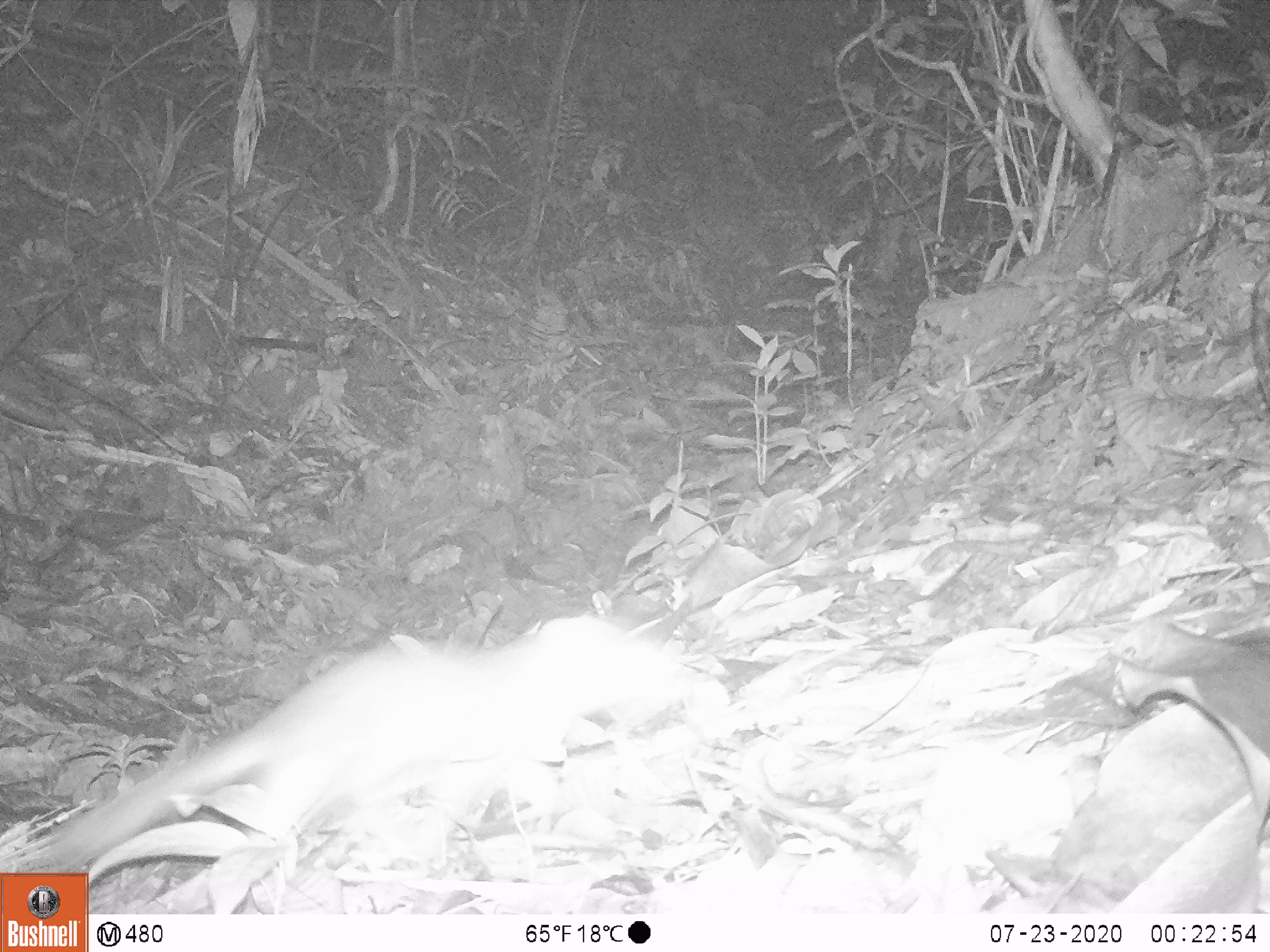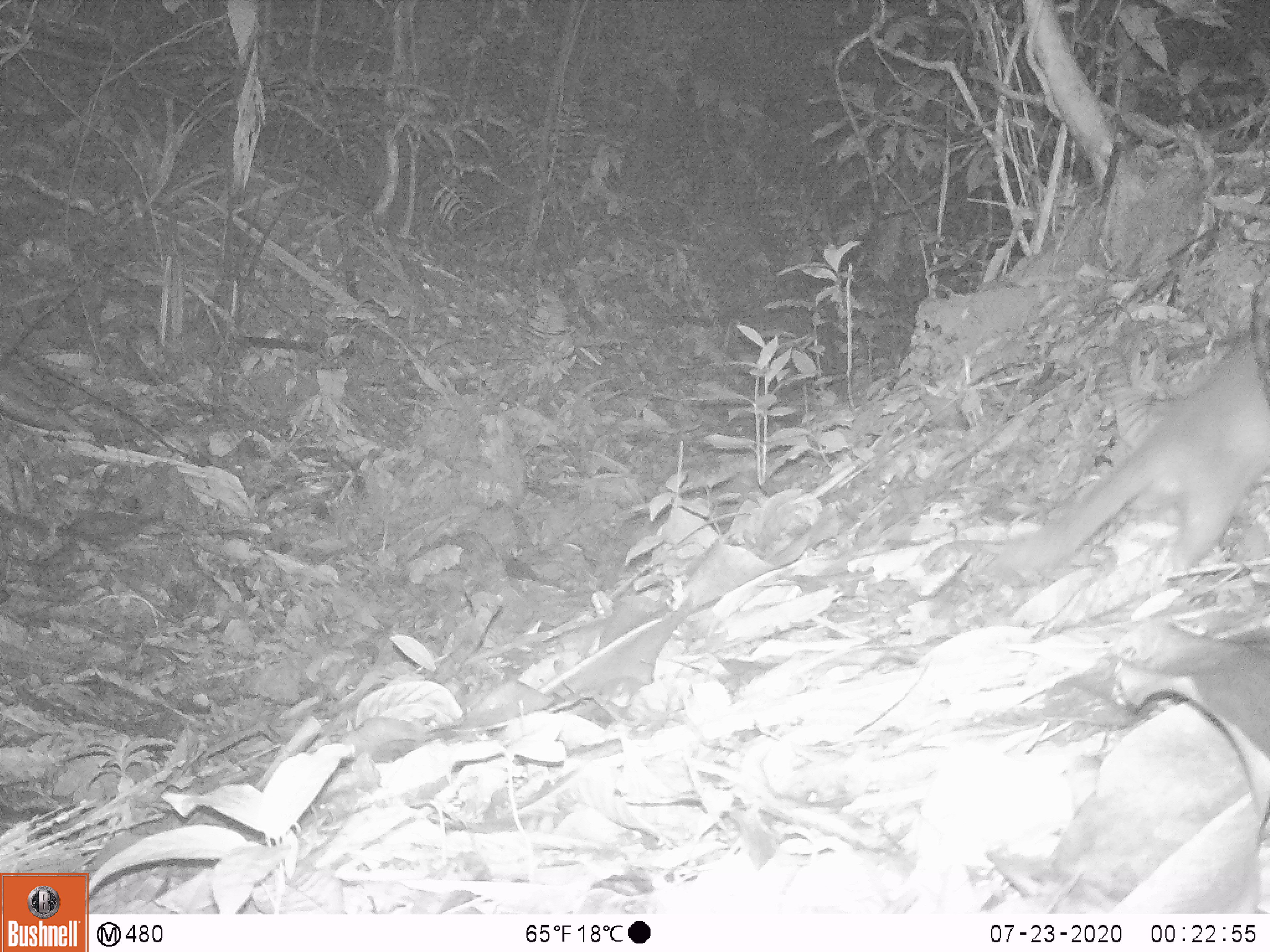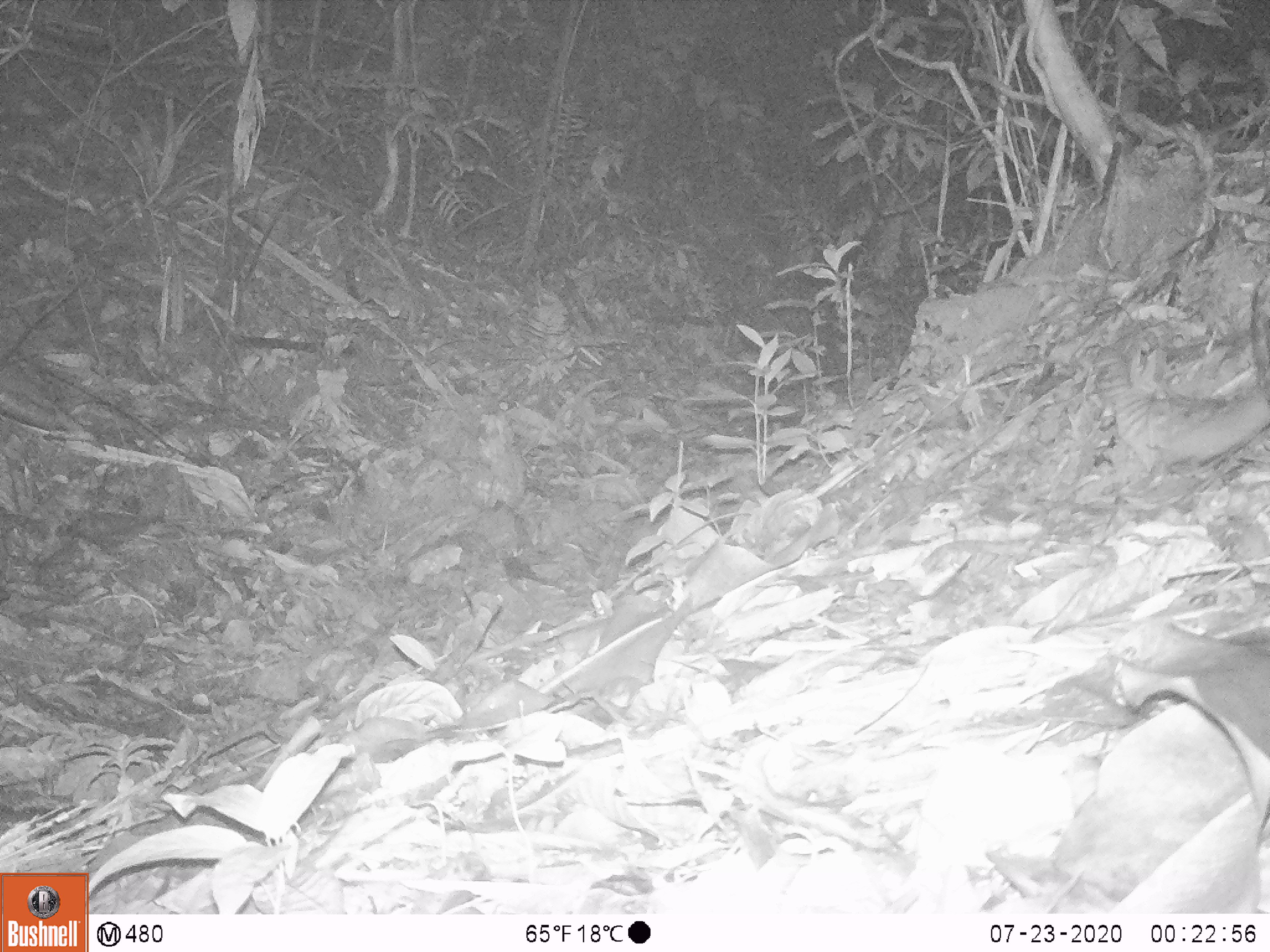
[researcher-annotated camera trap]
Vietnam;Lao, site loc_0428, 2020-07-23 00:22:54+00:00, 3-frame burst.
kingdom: Animalia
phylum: Chordata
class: Mammalia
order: Carnivora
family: Mustelidae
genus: Melogale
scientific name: Melogale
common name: ferret badger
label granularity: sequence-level